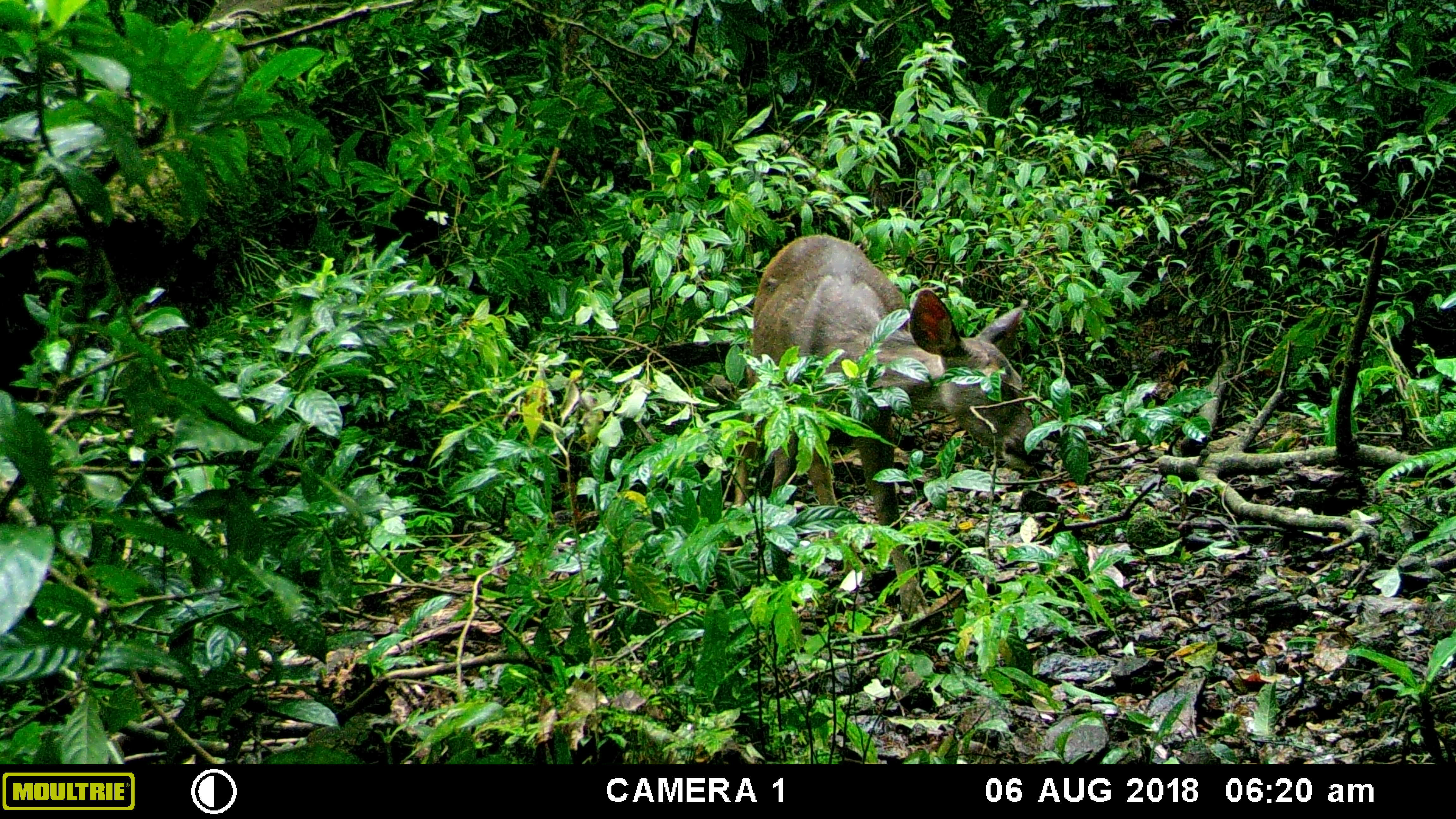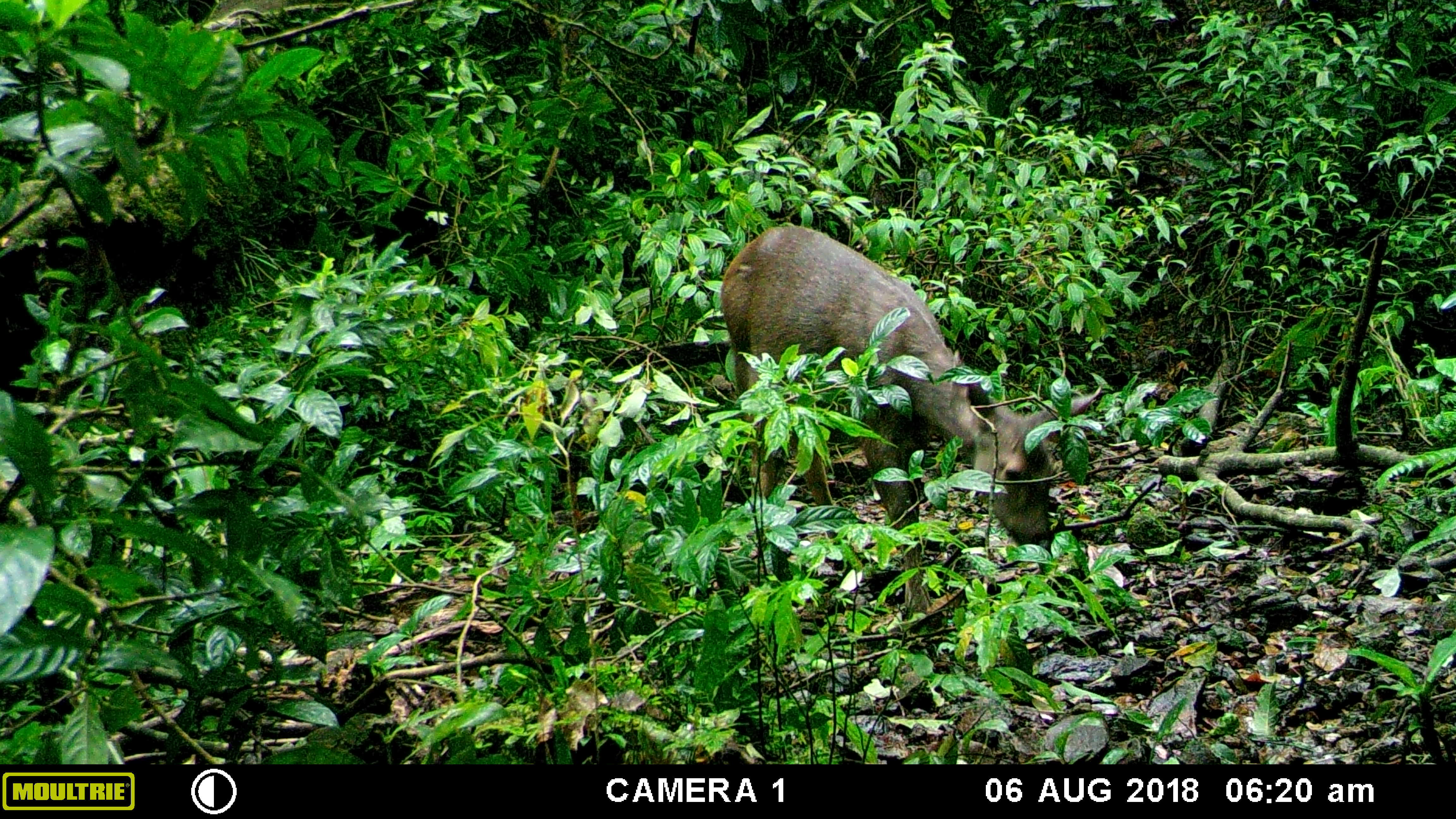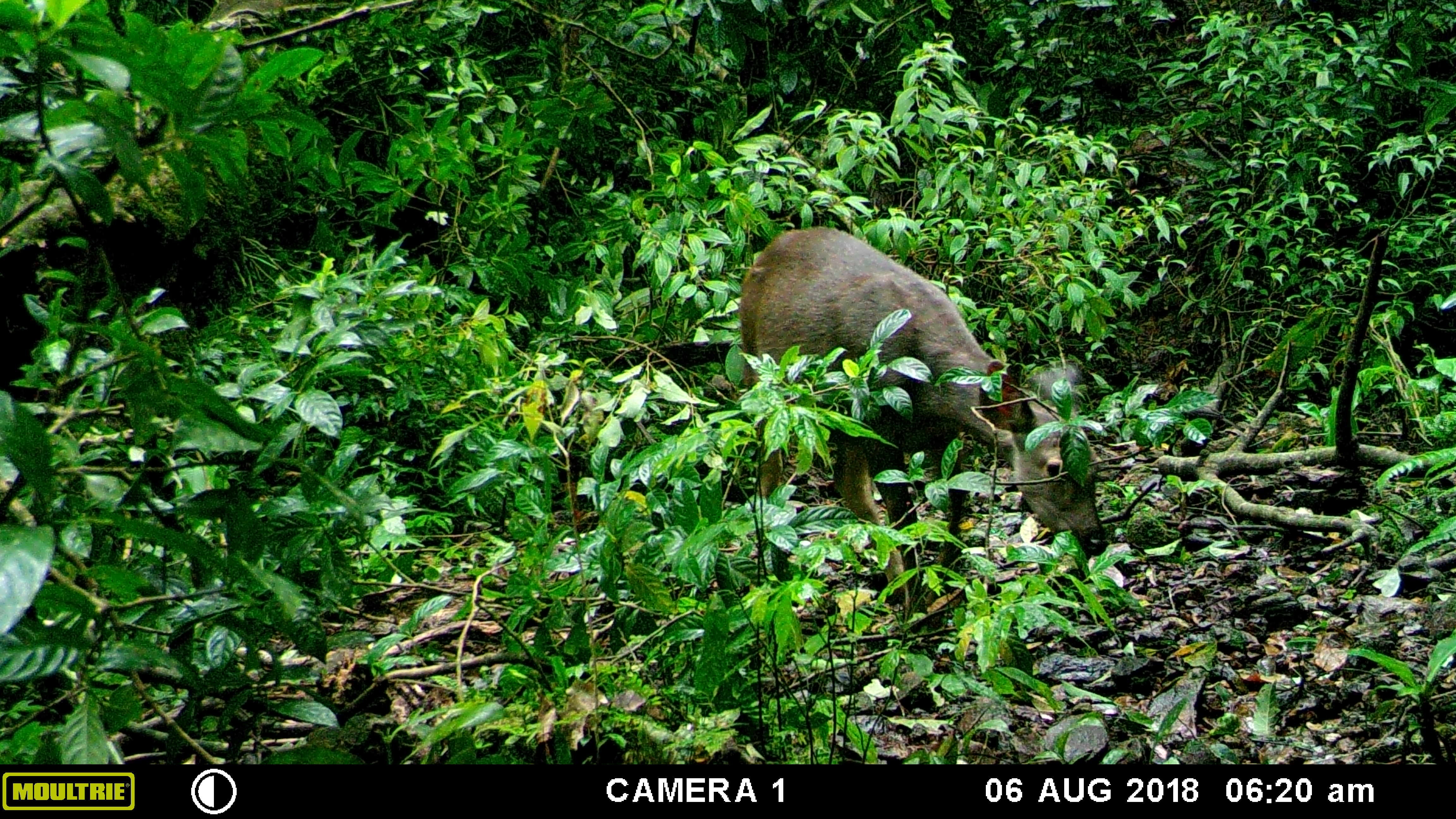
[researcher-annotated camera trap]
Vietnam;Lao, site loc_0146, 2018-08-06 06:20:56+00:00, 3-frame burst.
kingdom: Animalia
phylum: Chordata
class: Mammalia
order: Artiodactyla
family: Cervidae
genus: Rusa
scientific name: Rusa unicolor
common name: sambar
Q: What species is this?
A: Sambar (Rusa unicolor).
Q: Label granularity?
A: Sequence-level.